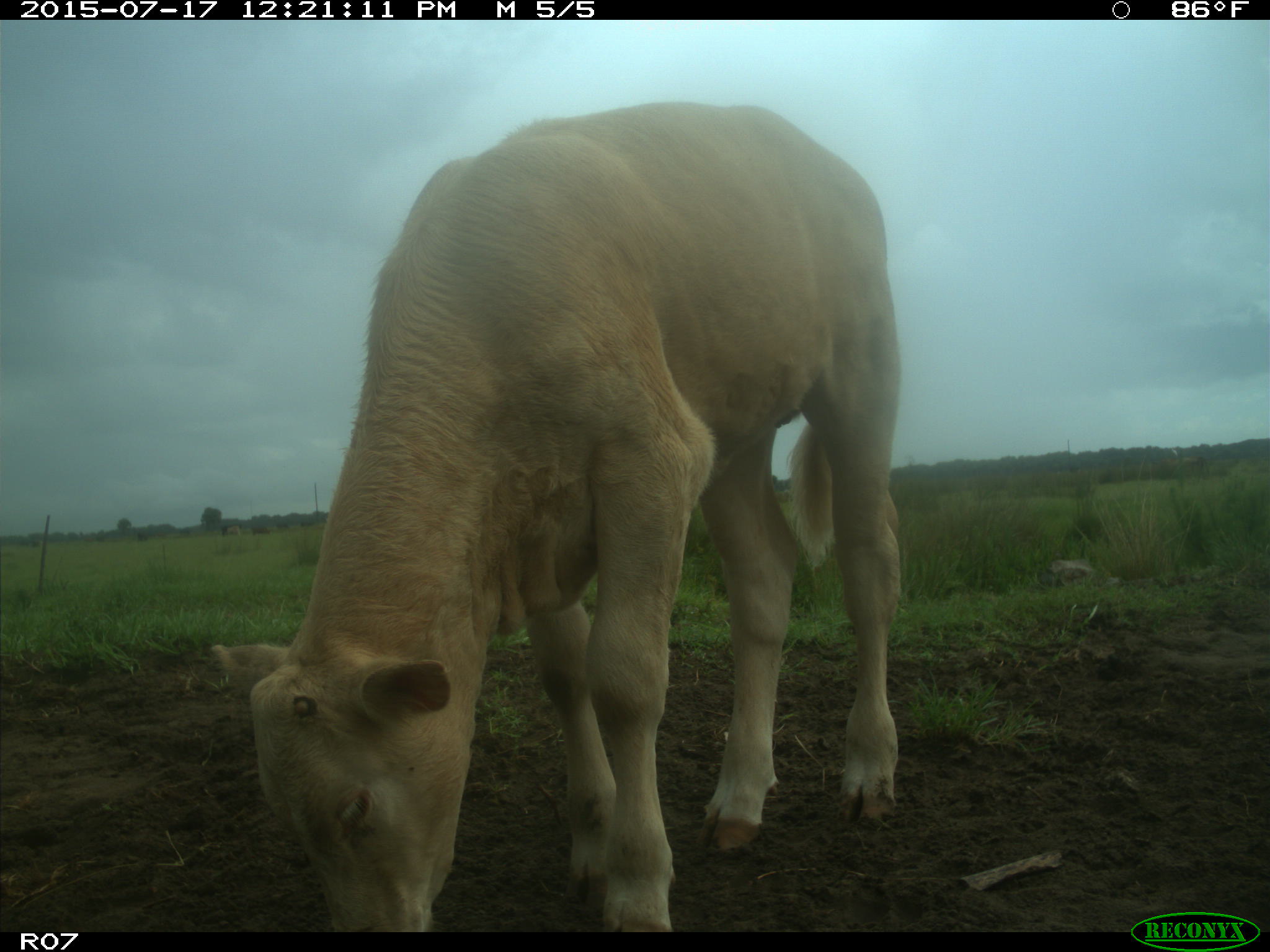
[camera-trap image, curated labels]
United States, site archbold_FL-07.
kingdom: Animalia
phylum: Chordata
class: Mammalia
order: Artiodactyla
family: Bovidae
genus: Bos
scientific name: Bos taurus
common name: domestic cow